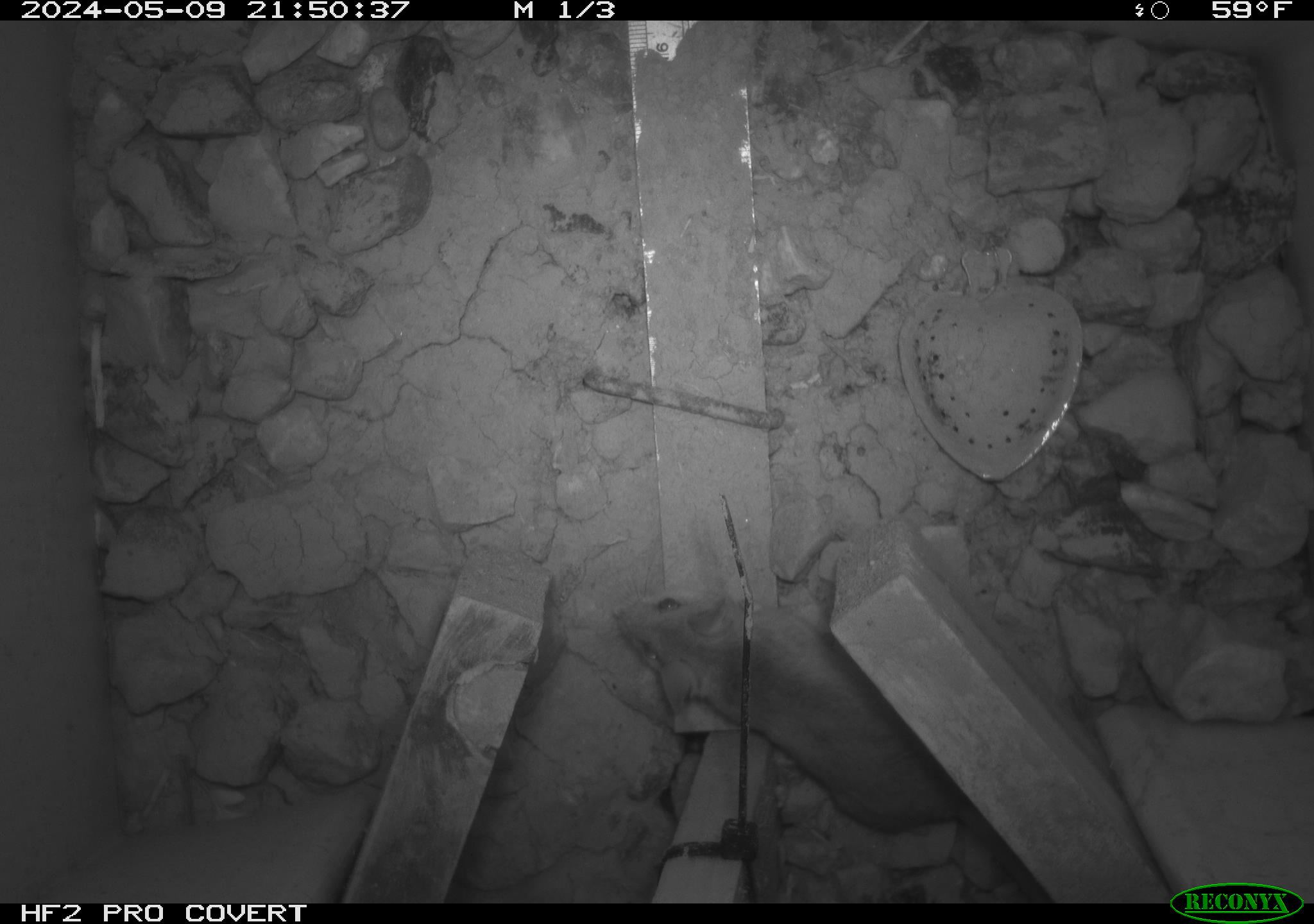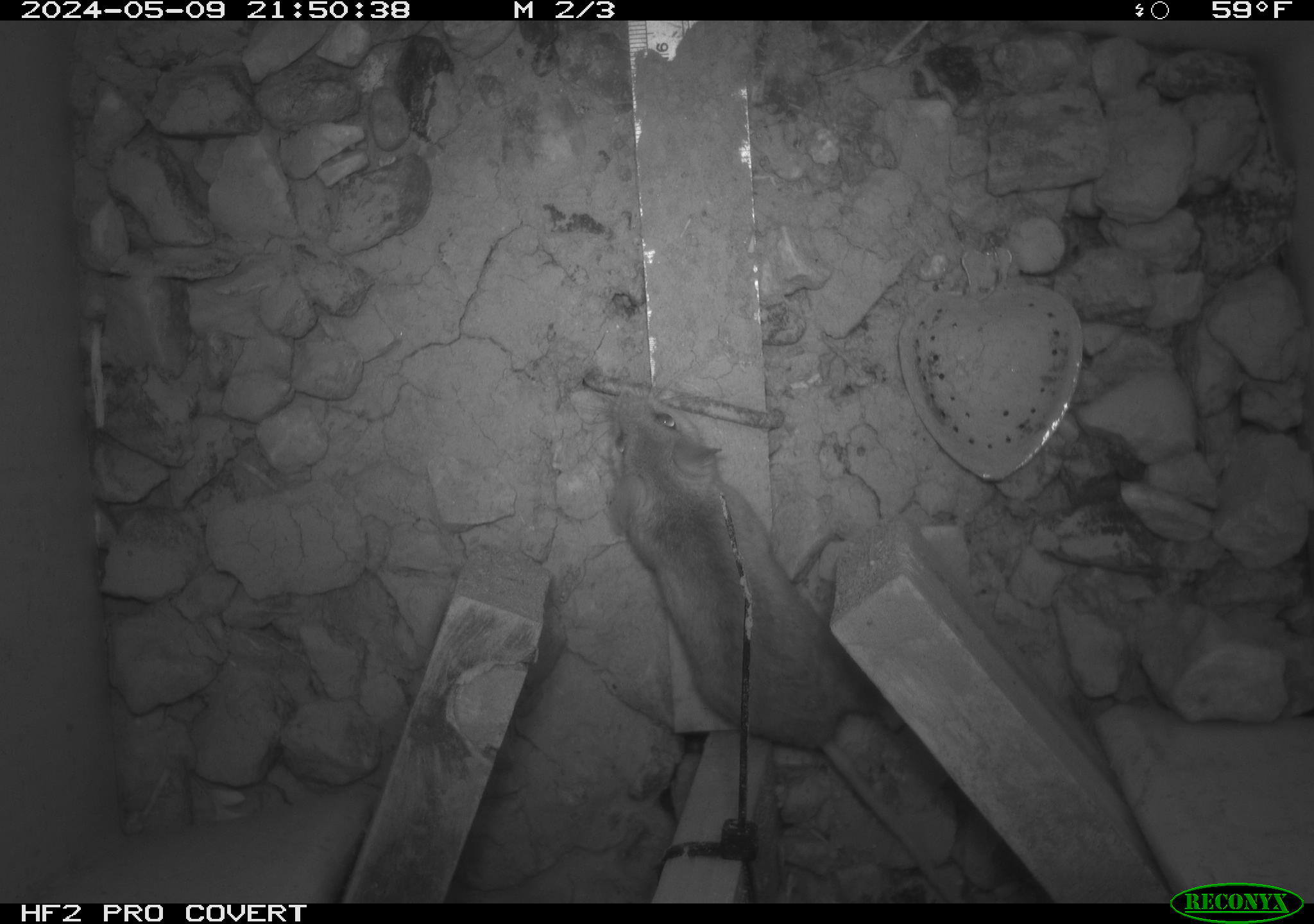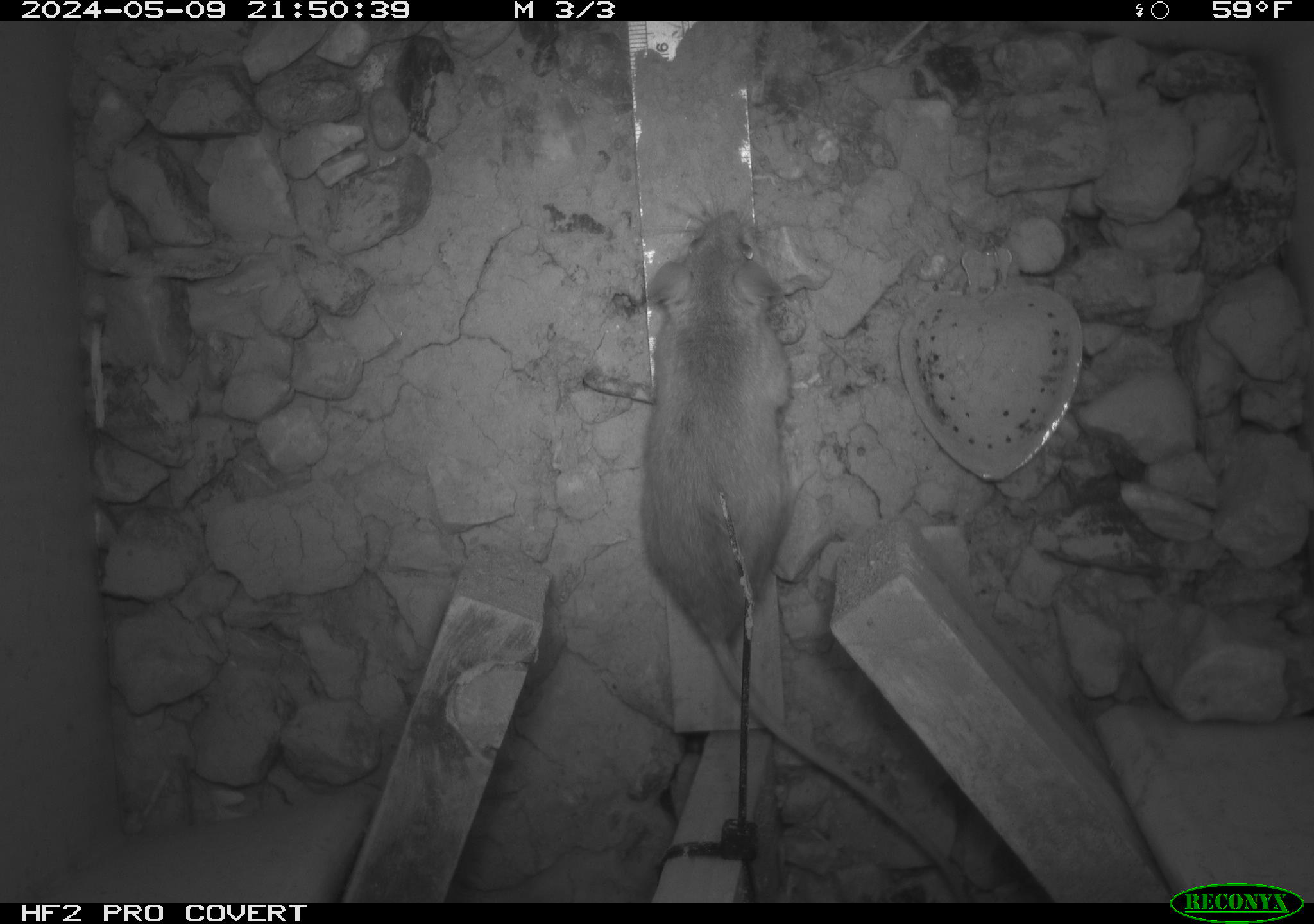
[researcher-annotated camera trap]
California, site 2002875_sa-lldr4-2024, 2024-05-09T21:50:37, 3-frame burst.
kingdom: Animalia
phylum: Chordata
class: Mammalia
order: Rodentia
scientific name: Rodentia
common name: rodent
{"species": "rodent (Rodentia)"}